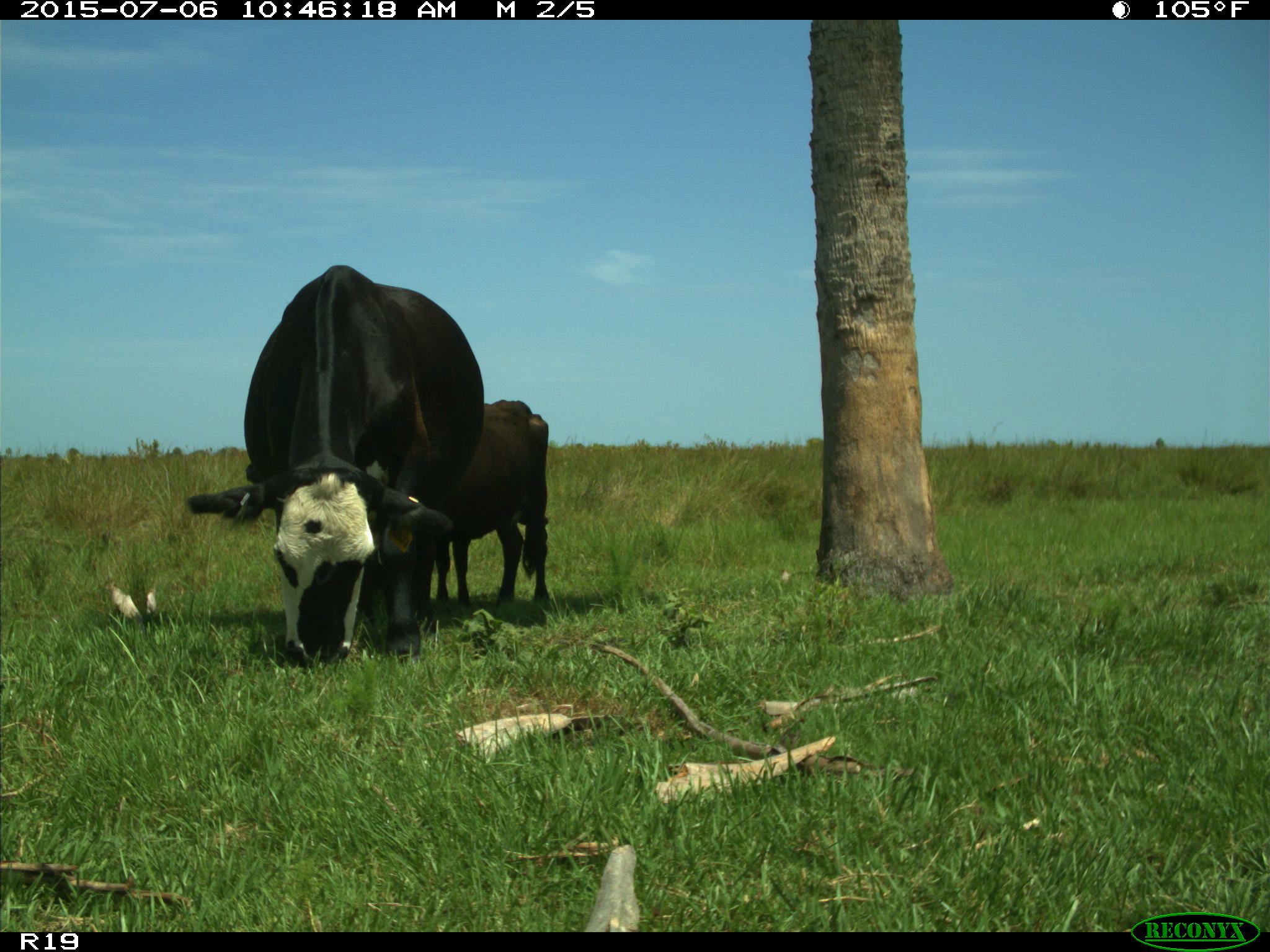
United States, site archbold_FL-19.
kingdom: Animalia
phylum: Chordata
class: Mammalia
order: Artiodactyla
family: Bovidae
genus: Bos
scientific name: Bos taurus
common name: domestic cow